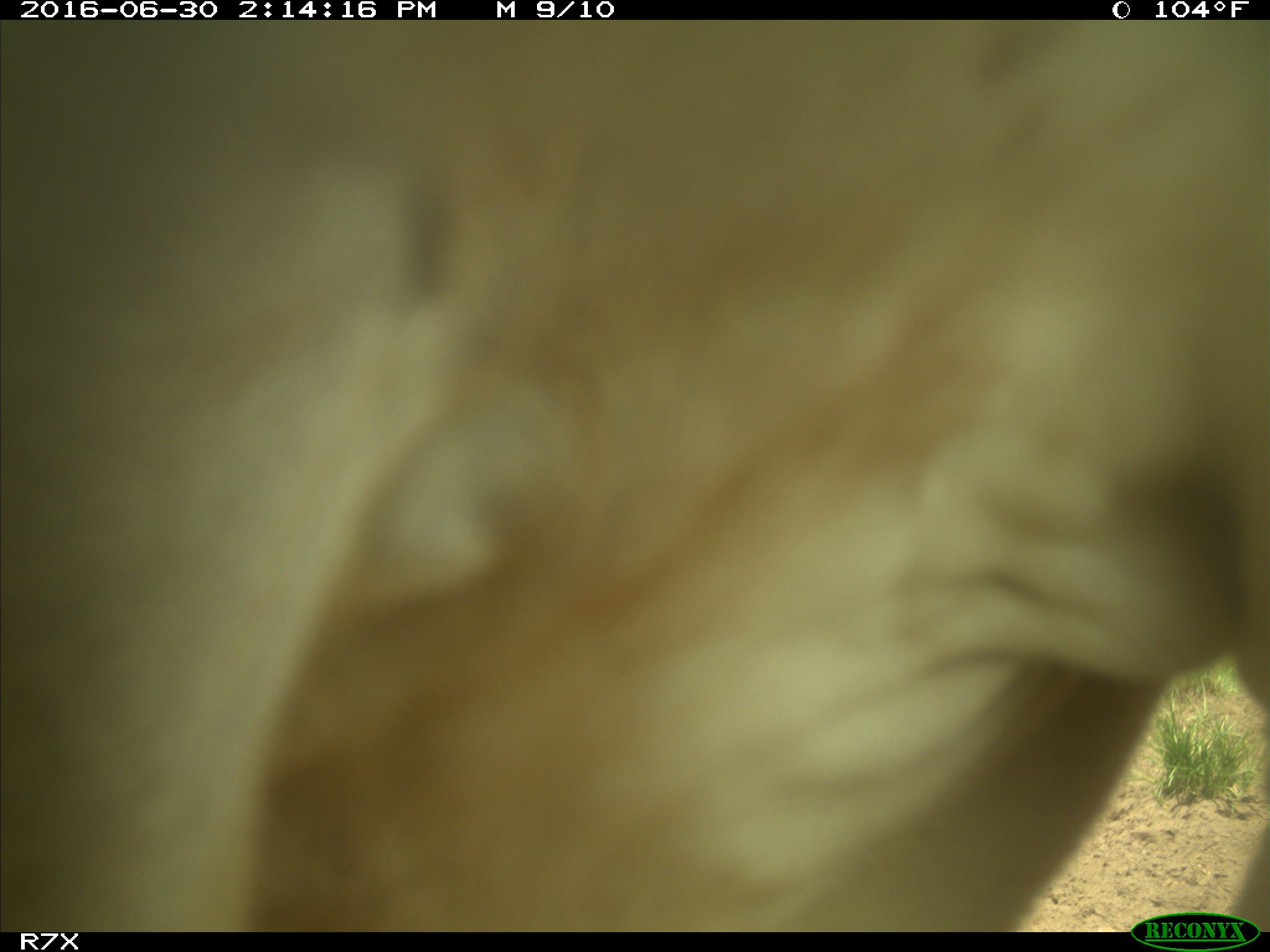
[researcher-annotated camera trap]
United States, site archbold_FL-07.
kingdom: Animalia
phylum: Chordata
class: Mammalia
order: Artiodactyla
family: Bovidae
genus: Bos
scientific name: Bos taurus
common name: domestic cow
Bos taurus (domestic cow).